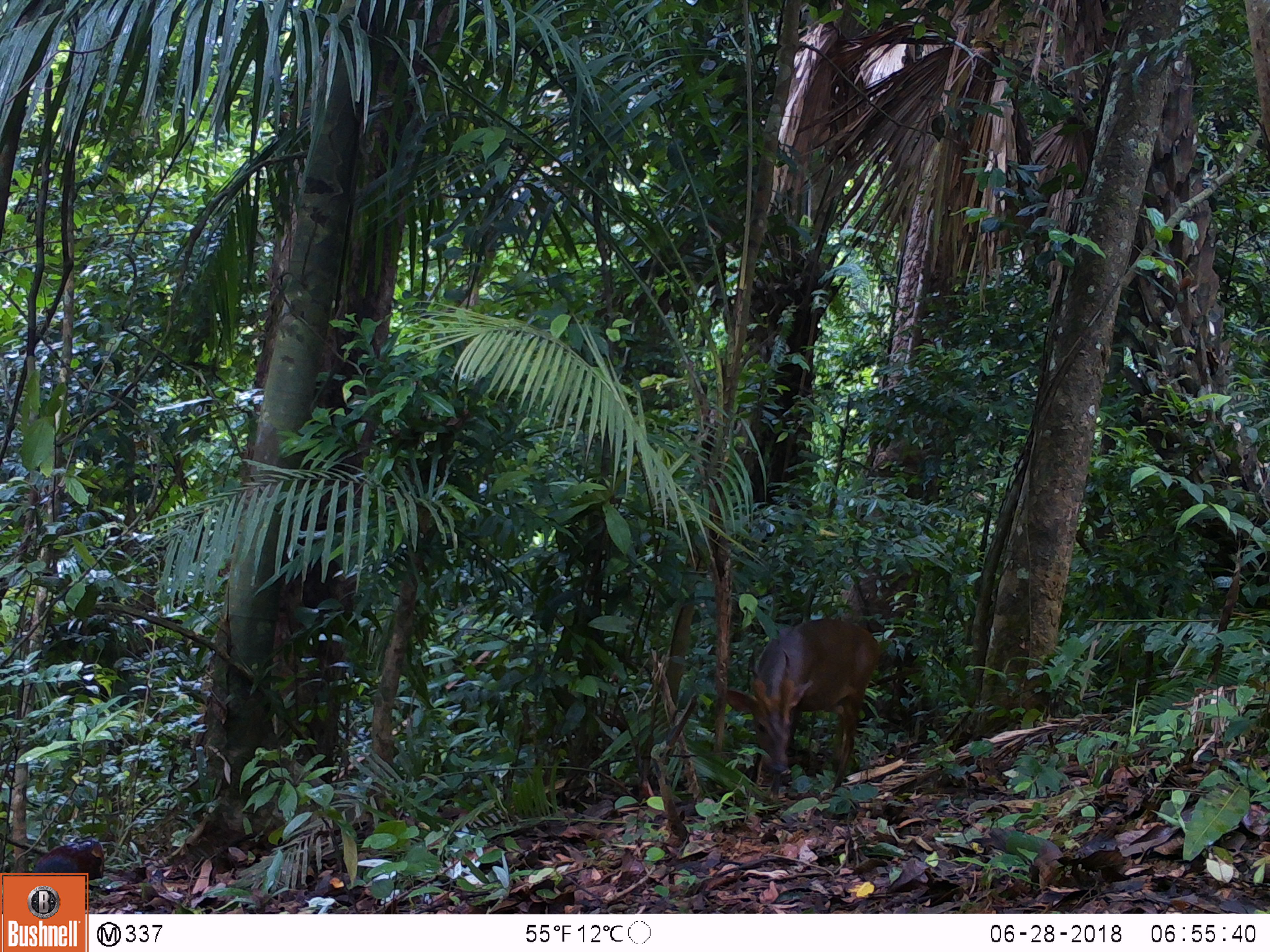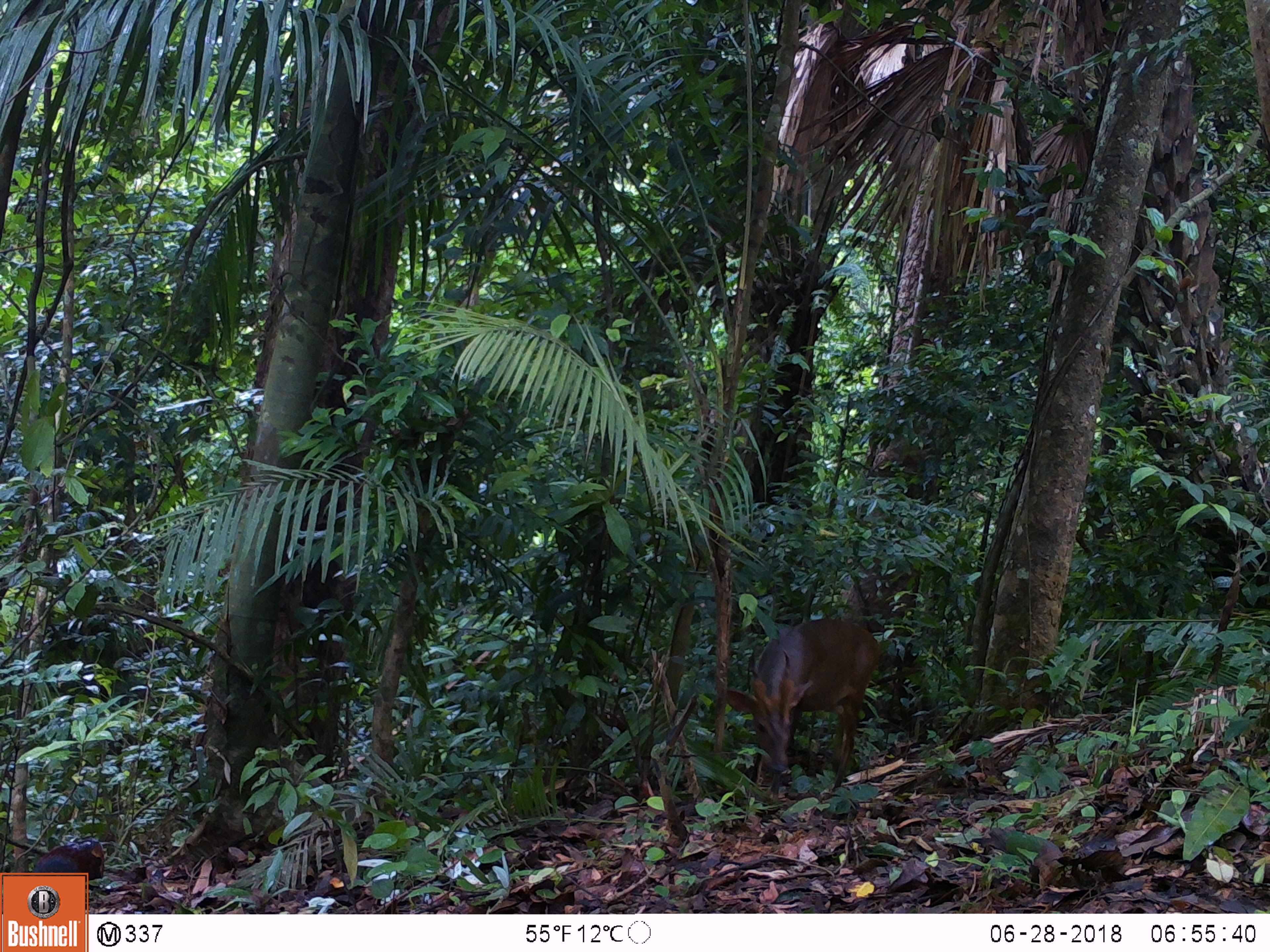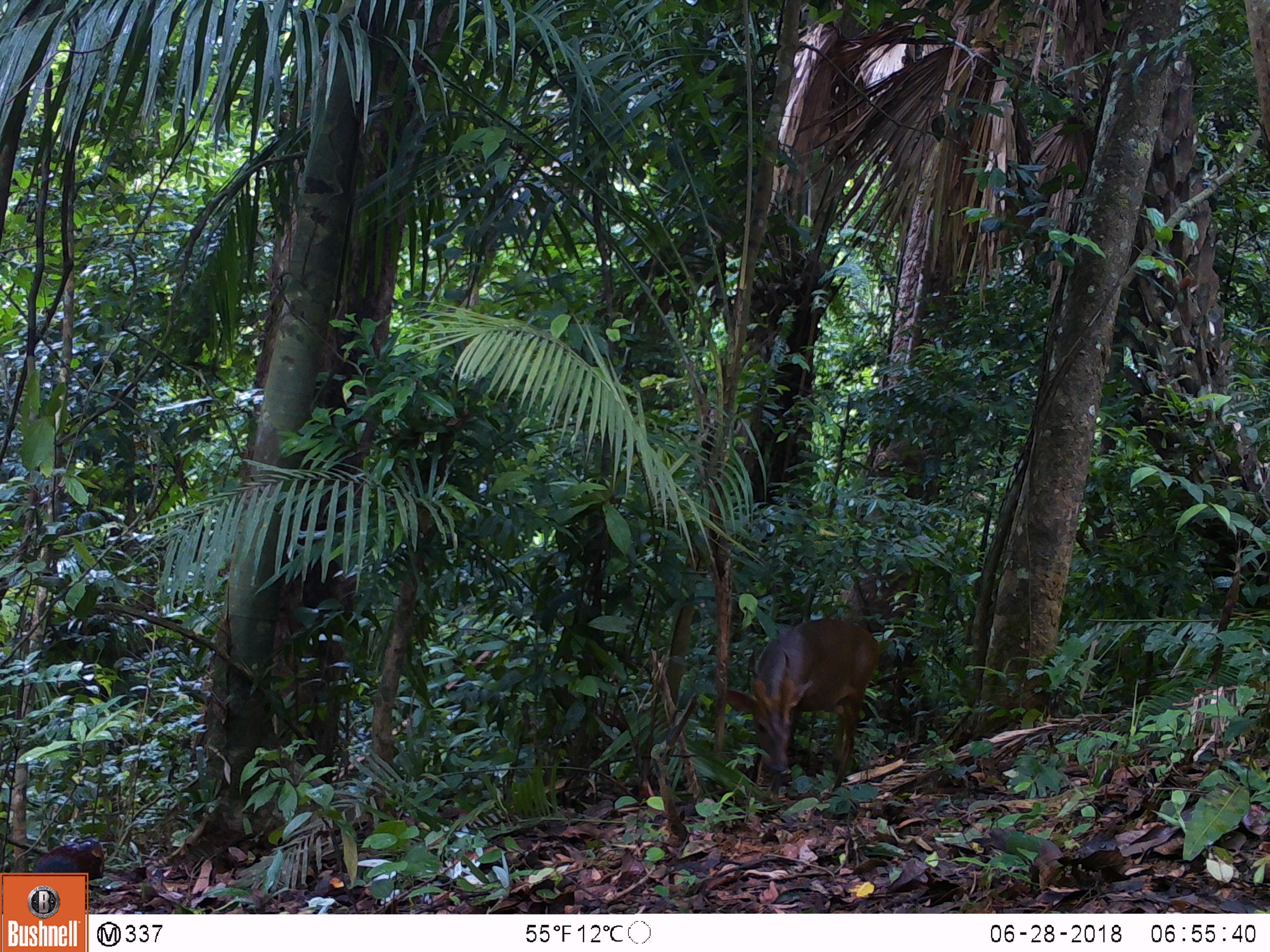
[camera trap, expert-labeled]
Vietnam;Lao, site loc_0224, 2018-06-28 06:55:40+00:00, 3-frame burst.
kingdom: Animalia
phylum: Chordata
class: Mammalia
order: Artiodactyla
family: Cervidae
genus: Muntiacus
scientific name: Muntiacus vuquangensis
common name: large-antlered muntjac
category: large antlered muntjac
Large antlered muntjac (large-antlered muntjac) (Muntiacus vuquangensis). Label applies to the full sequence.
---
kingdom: Animalia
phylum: Chordata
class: Aves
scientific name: Aves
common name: bird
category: unidentified bird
Unidentified bird (bird) (Aves). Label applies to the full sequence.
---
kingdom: Animalia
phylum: Chordata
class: Aves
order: Galliformes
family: Phasianidae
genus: Gallus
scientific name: Gallus gallus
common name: red junglefowl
Red junglefowl (Gallus gallus). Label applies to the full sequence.